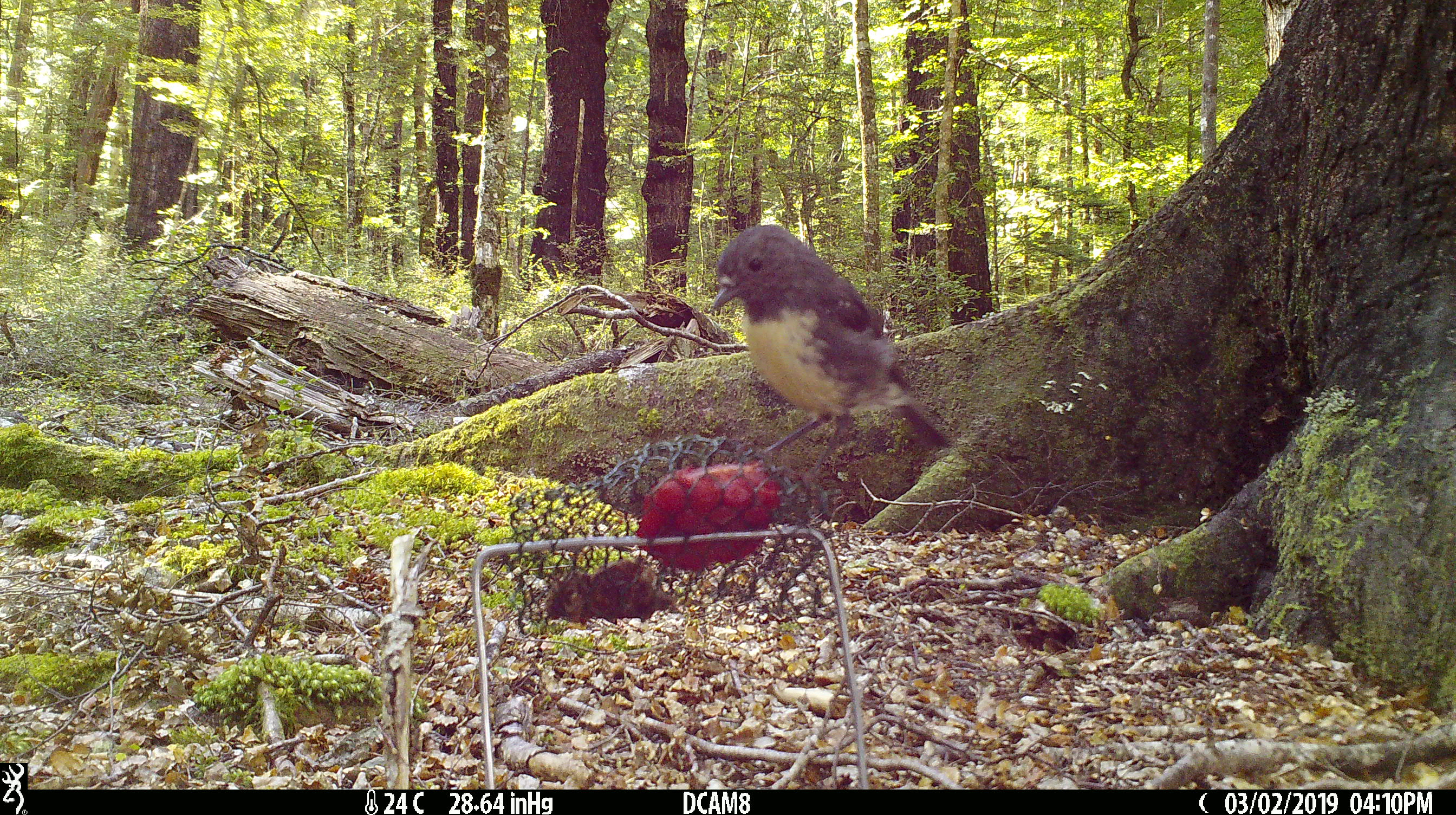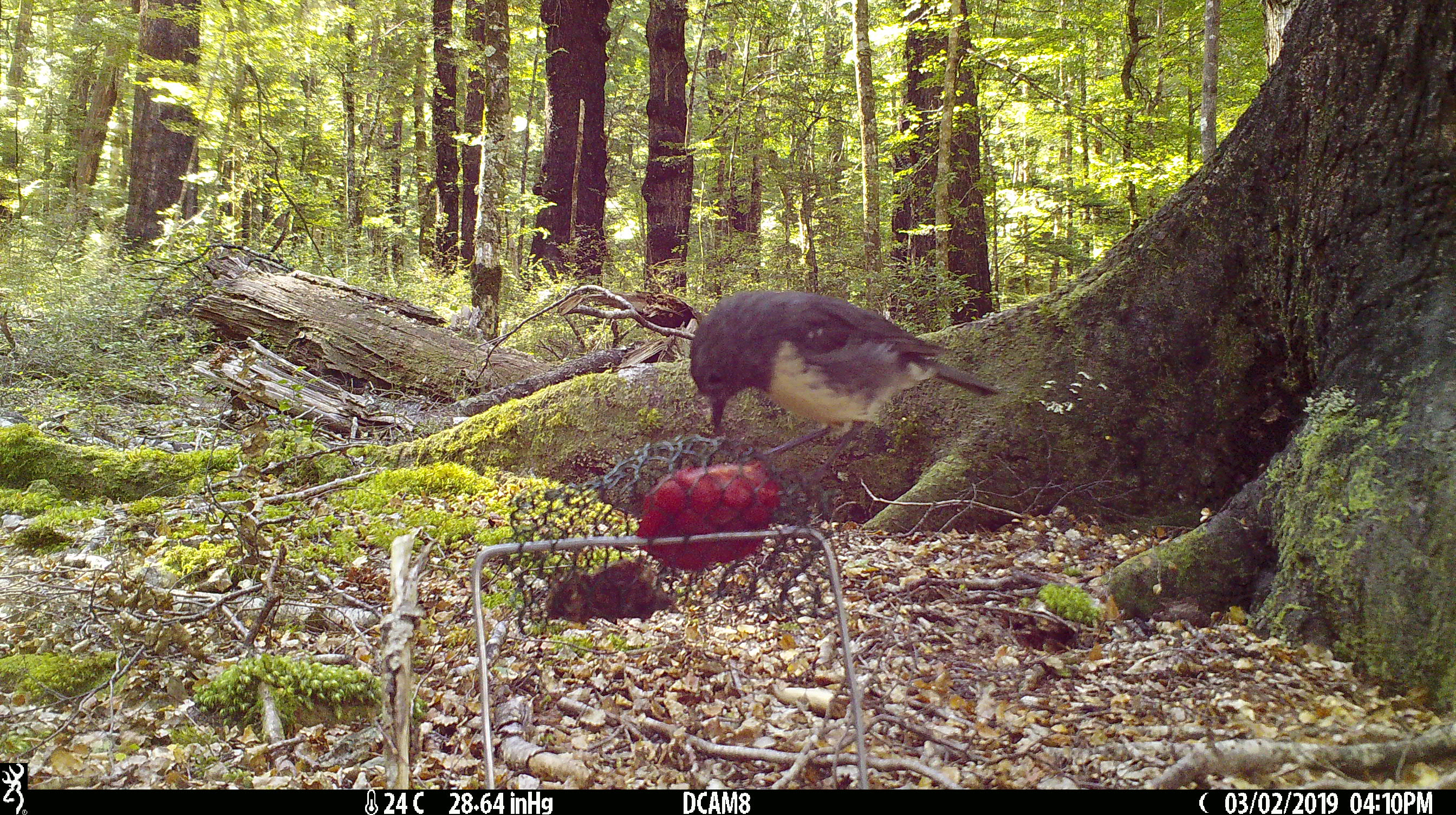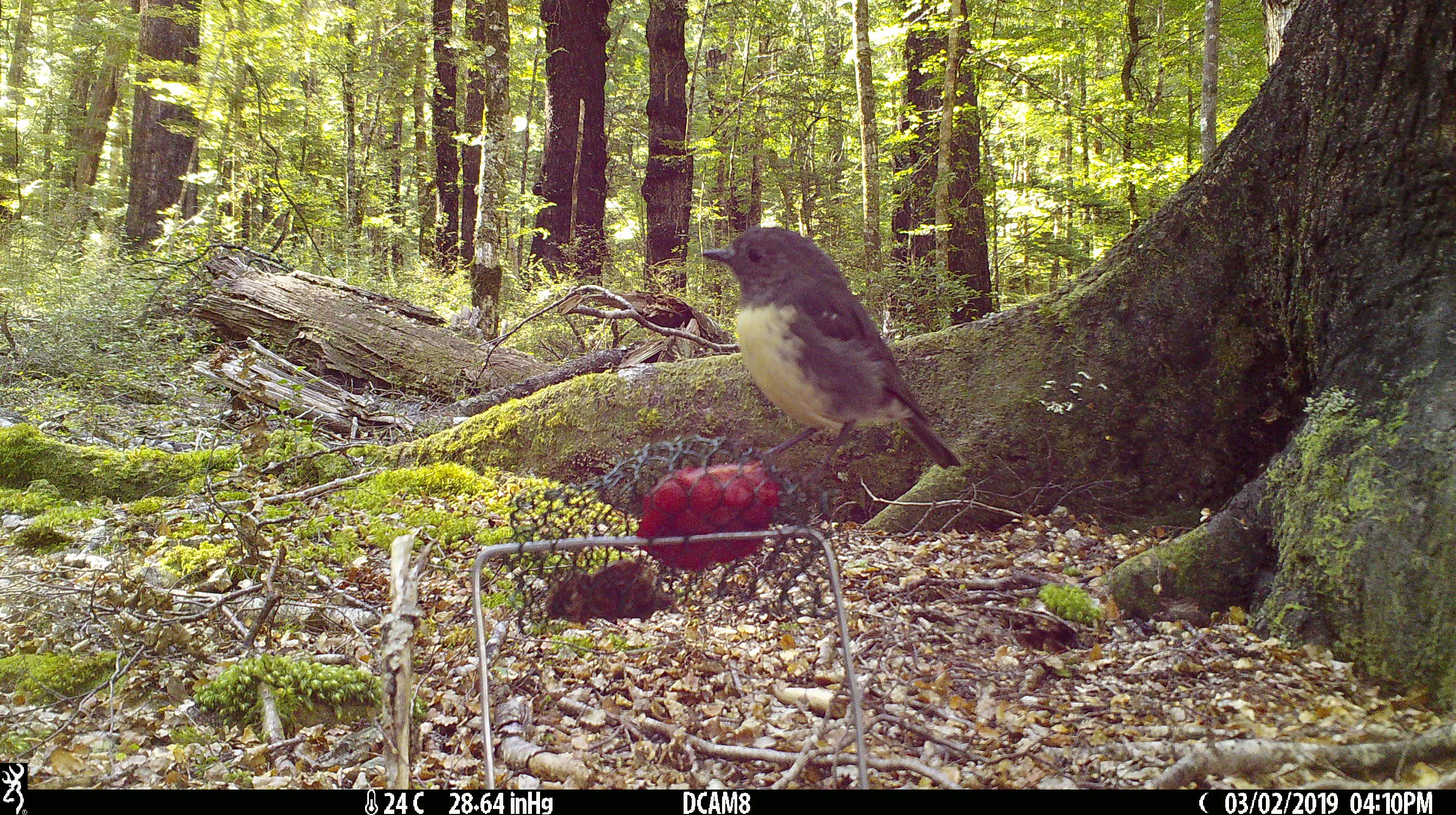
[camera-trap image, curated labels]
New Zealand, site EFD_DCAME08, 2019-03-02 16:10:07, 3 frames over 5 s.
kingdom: Animalia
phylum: Chordata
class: Aves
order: Passeriformes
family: Petroicidae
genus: Petroica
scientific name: Petroica australis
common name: new zealand robin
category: robin